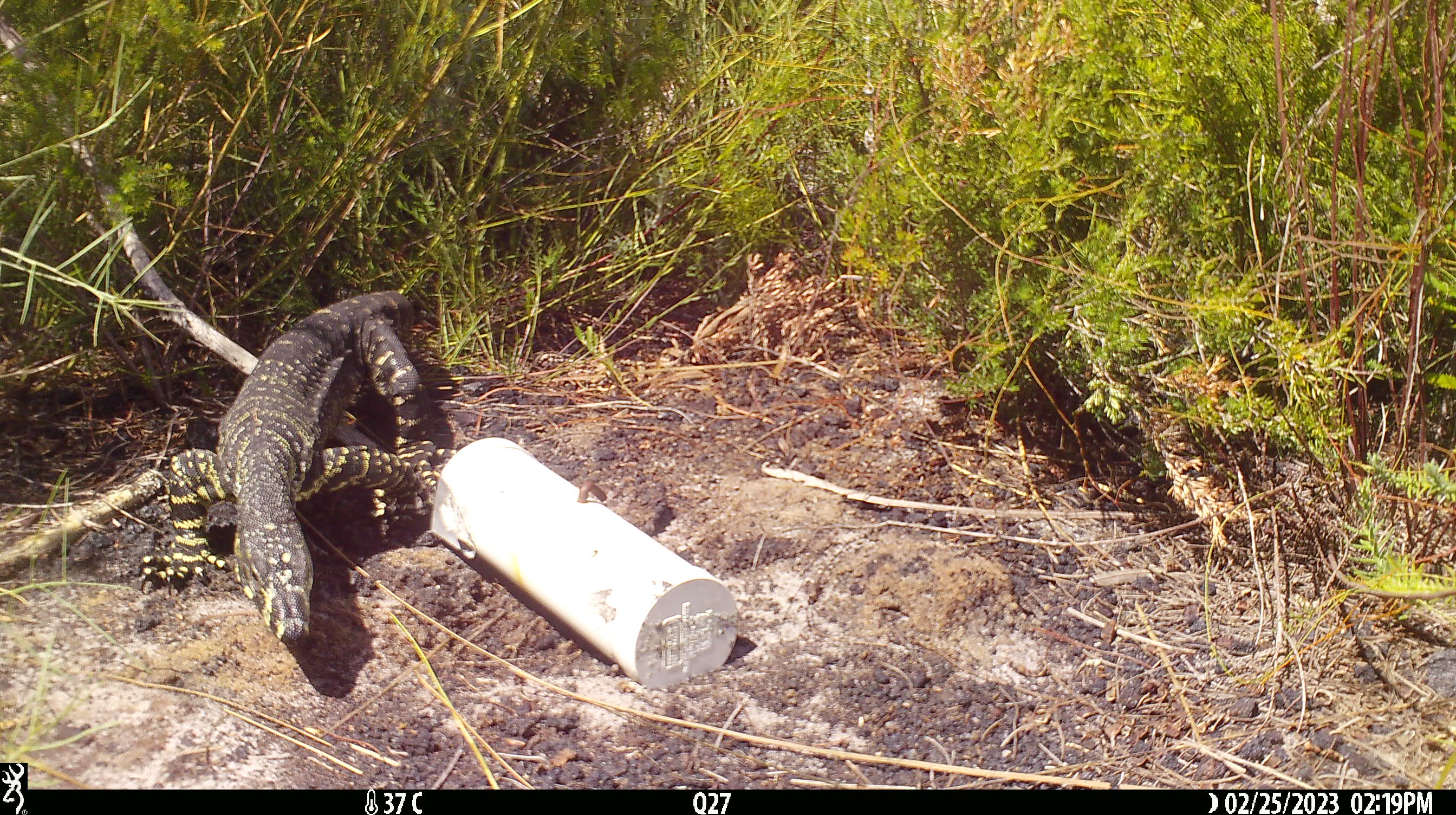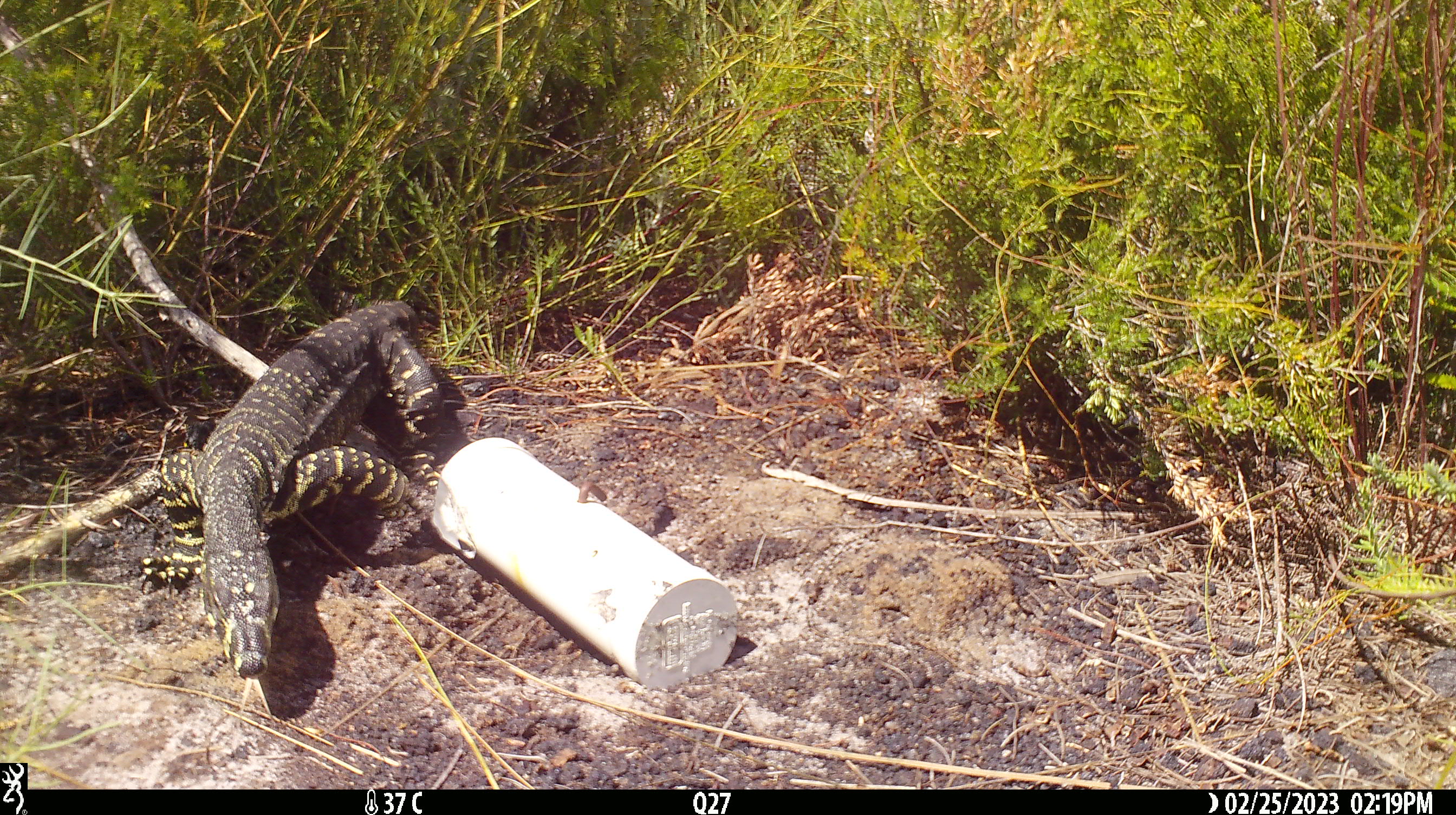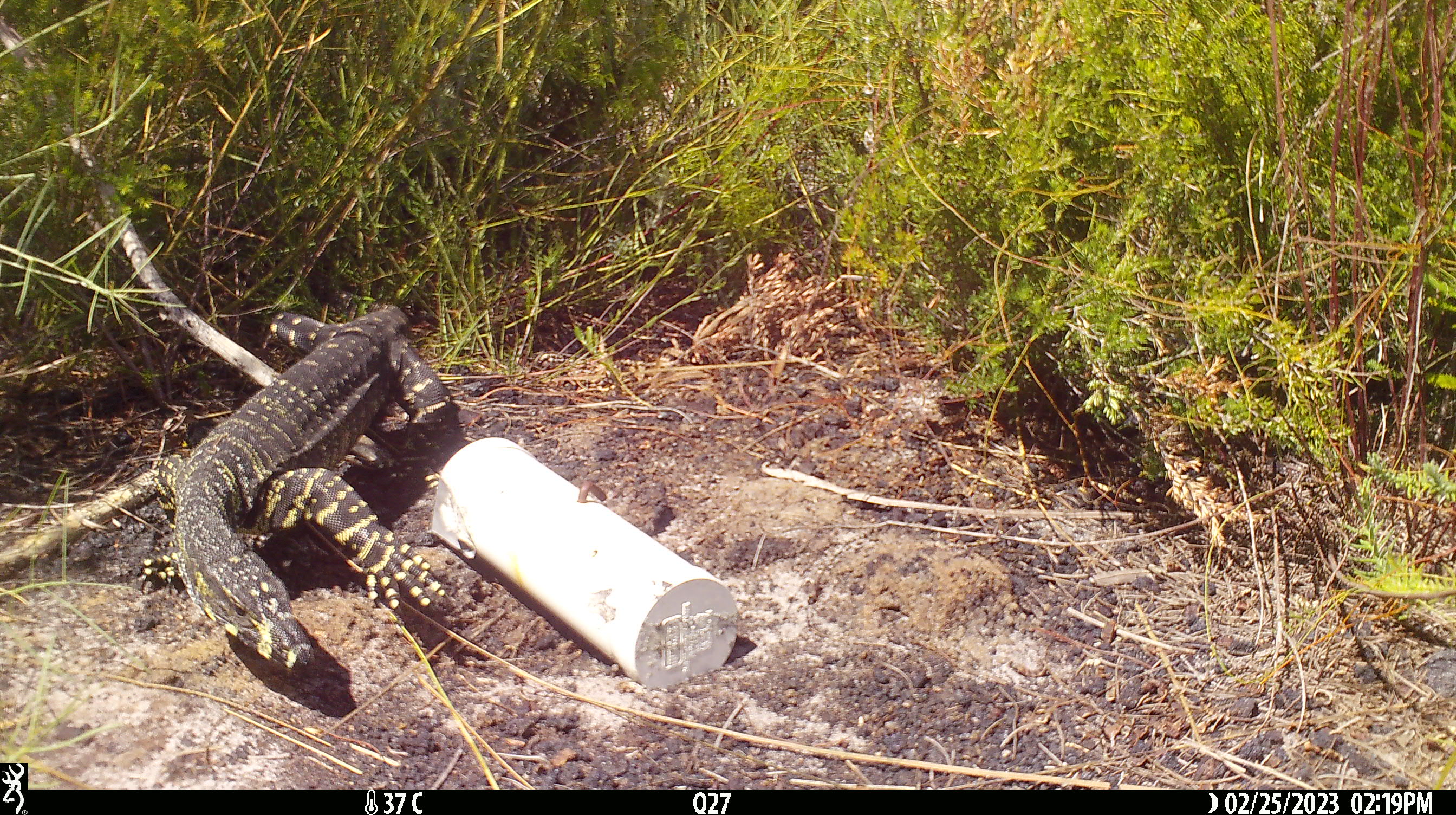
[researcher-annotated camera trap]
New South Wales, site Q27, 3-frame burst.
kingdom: Animalia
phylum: Chordata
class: Reptilia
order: Squamata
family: Varanidae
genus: Varanus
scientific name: Varanus varius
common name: lace monitor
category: goanna